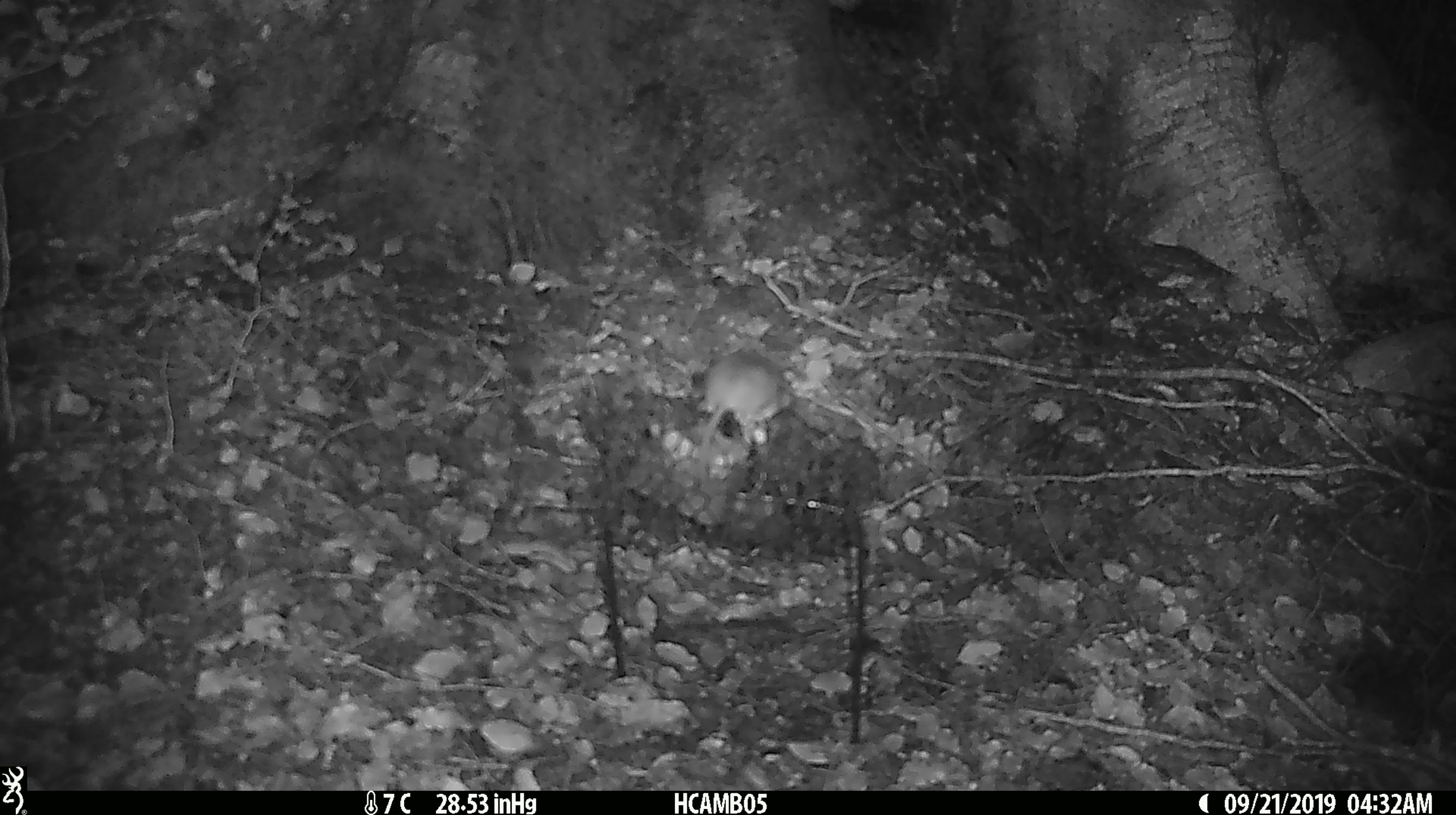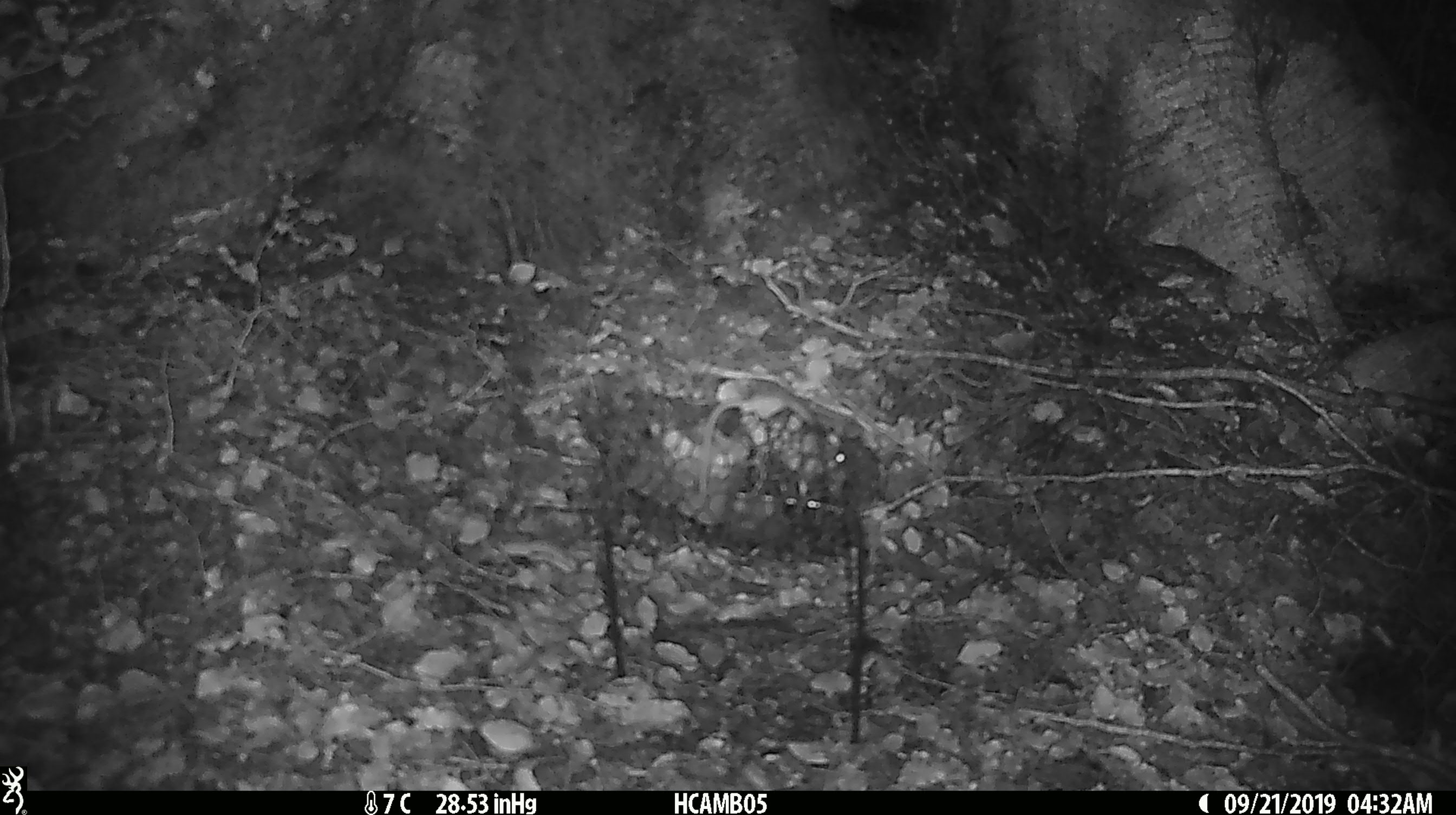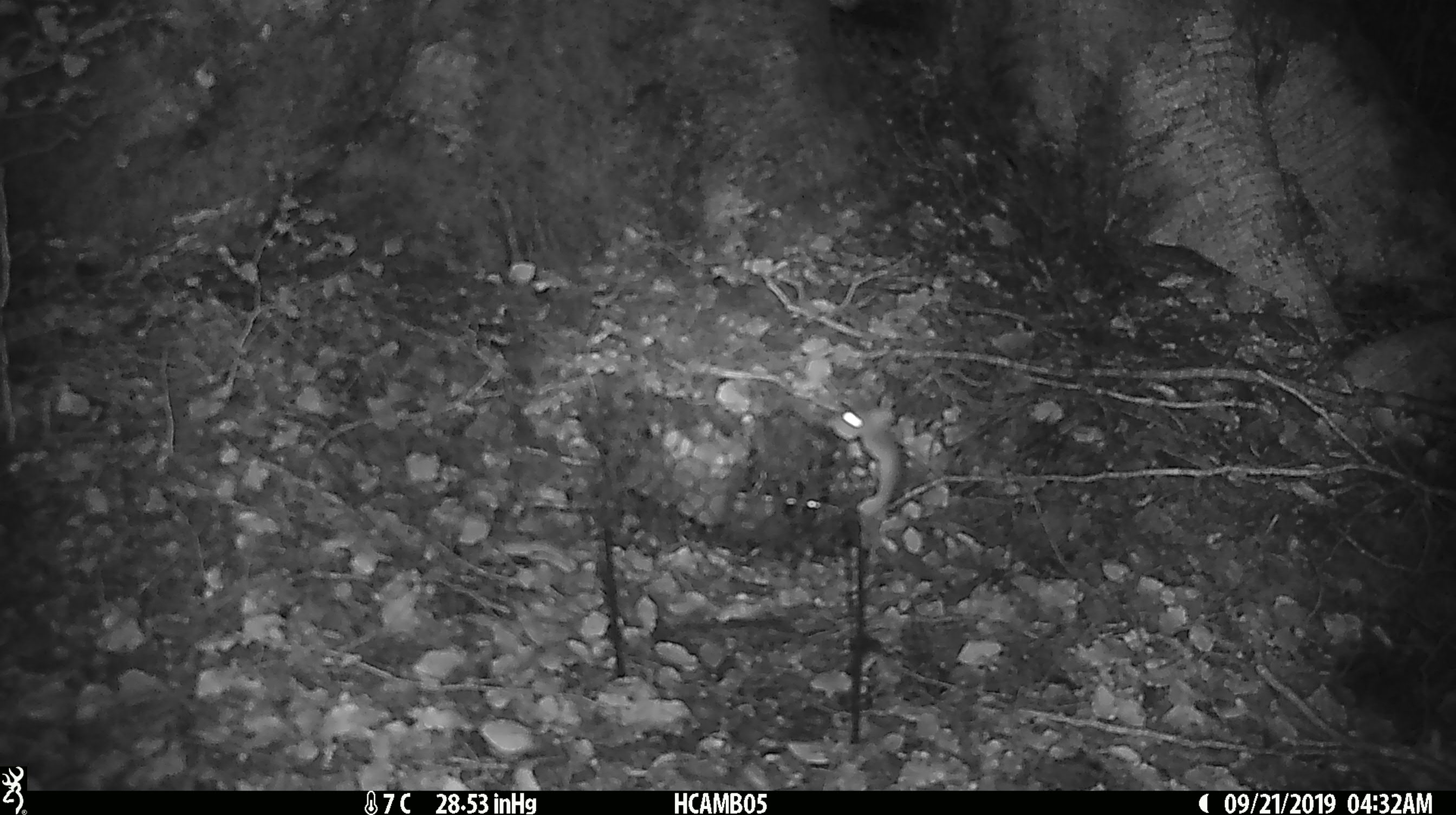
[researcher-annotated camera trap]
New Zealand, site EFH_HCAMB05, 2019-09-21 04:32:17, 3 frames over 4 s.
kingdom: Animalia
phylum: Chordata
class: Mammalia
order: Rodentia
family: Muridae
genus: Mus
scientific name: Mus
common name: mouse